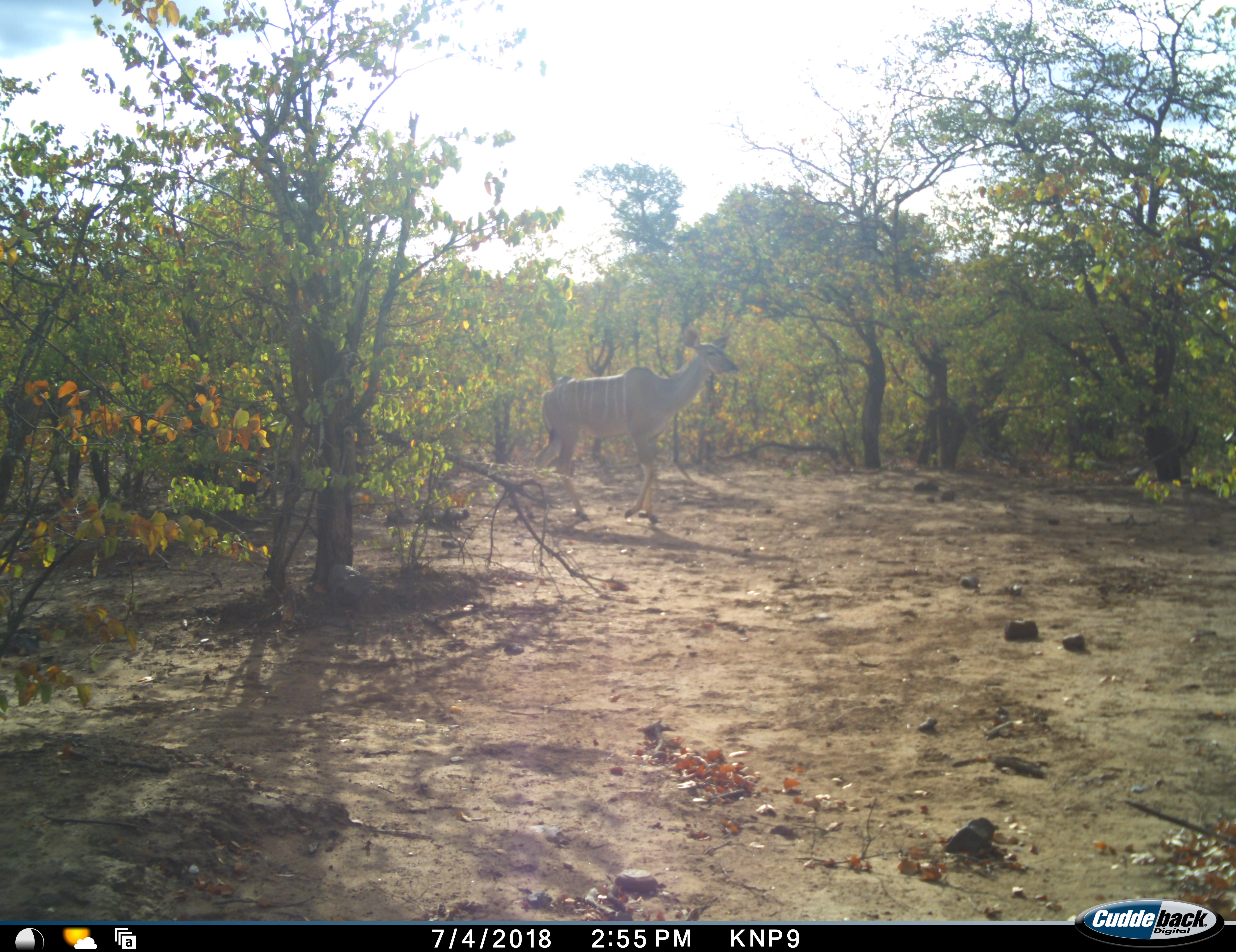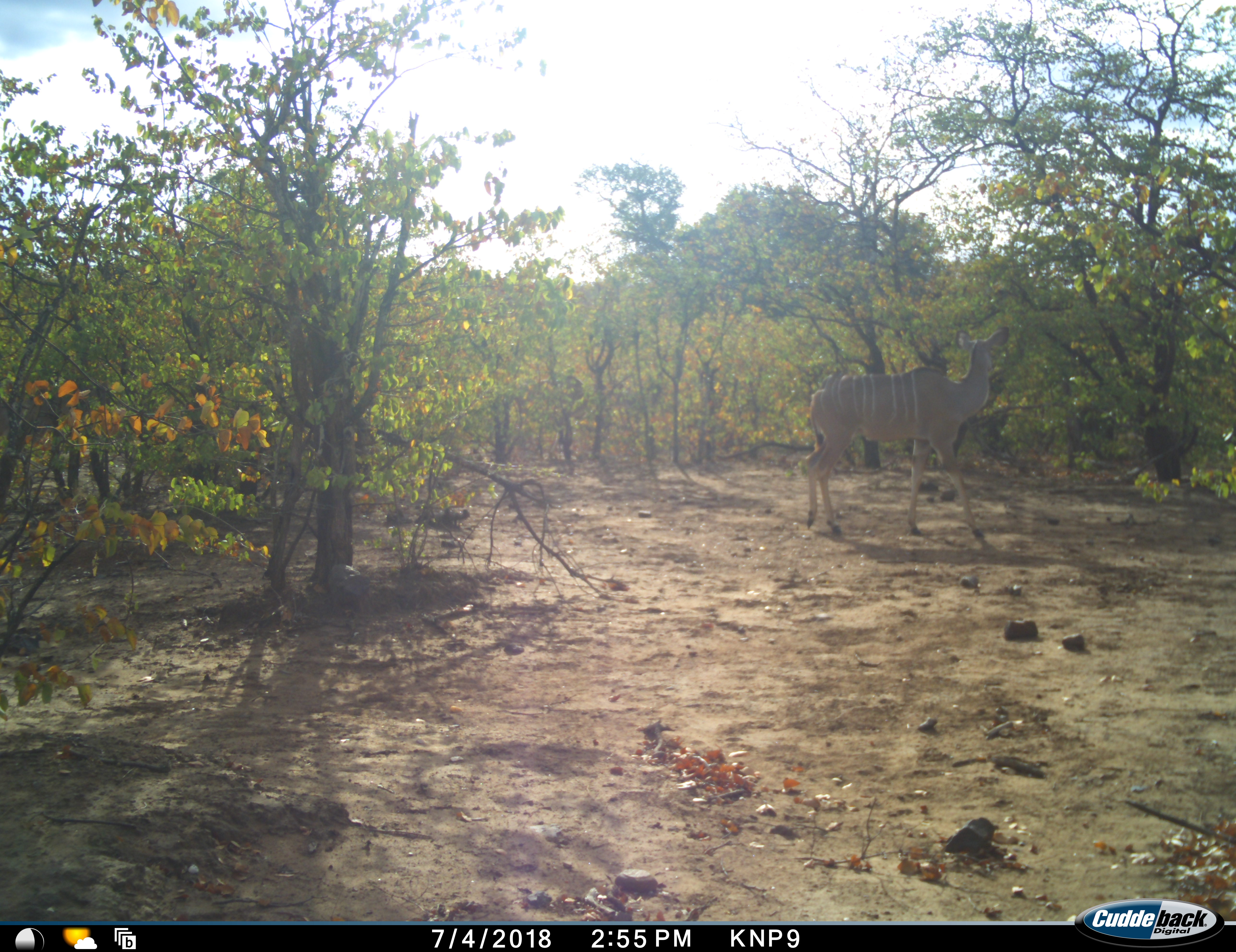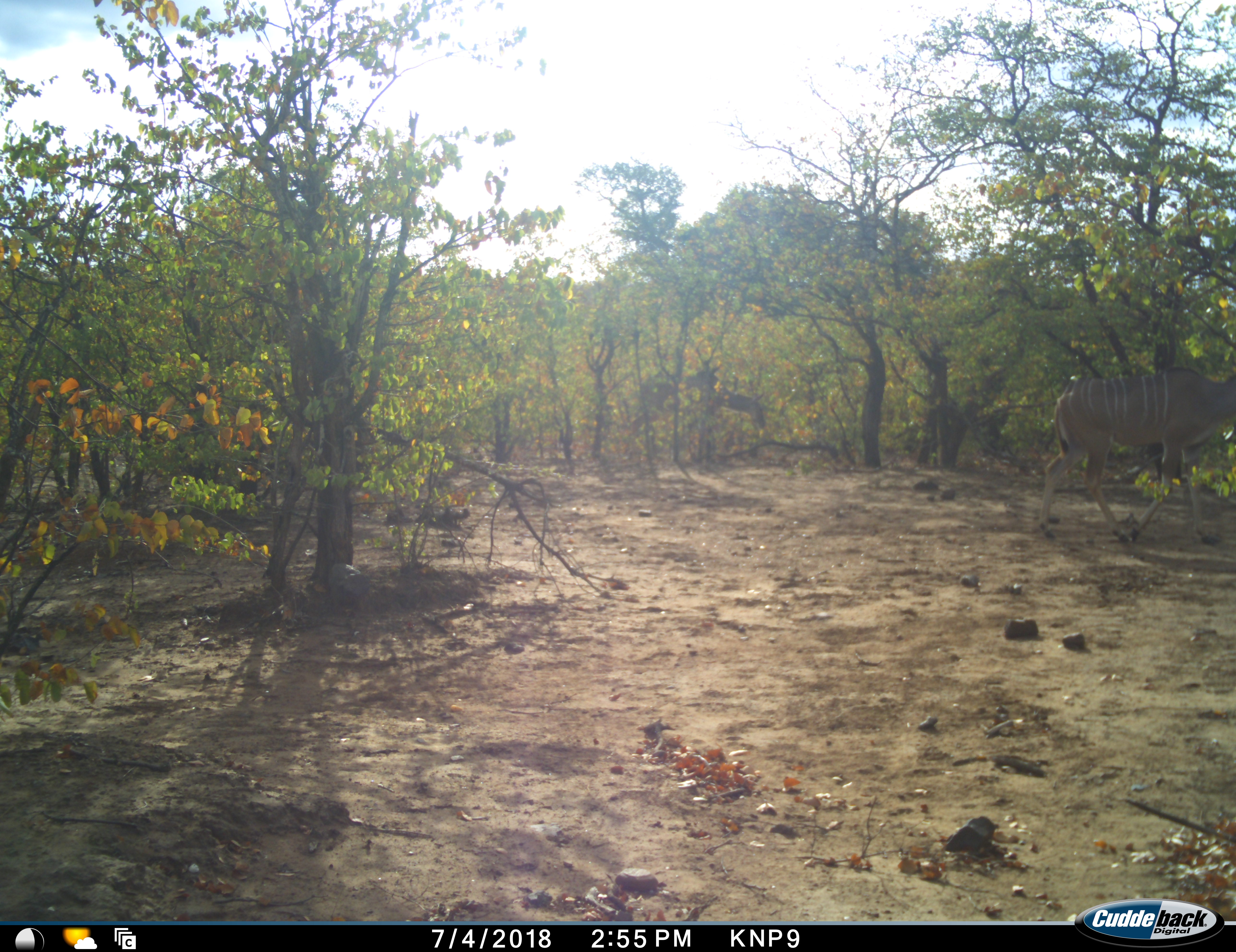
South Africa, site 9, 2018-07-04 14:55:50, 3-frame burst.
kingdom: Animalia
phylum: Chordata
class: Mammalia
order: Artiodactyla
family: Bovidae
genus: Tragelaphus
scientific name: Tragelaphus strepsiceros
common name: greater kudu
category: kudu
Kudu (greater kudu) (Tragelaphus strepsiceros), count 1. Behavior (volunteer vote fractions): standing 0%, resting 0%, moving 89%, interacting 0%. Young present (vote fraction): 0%. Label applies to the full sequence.